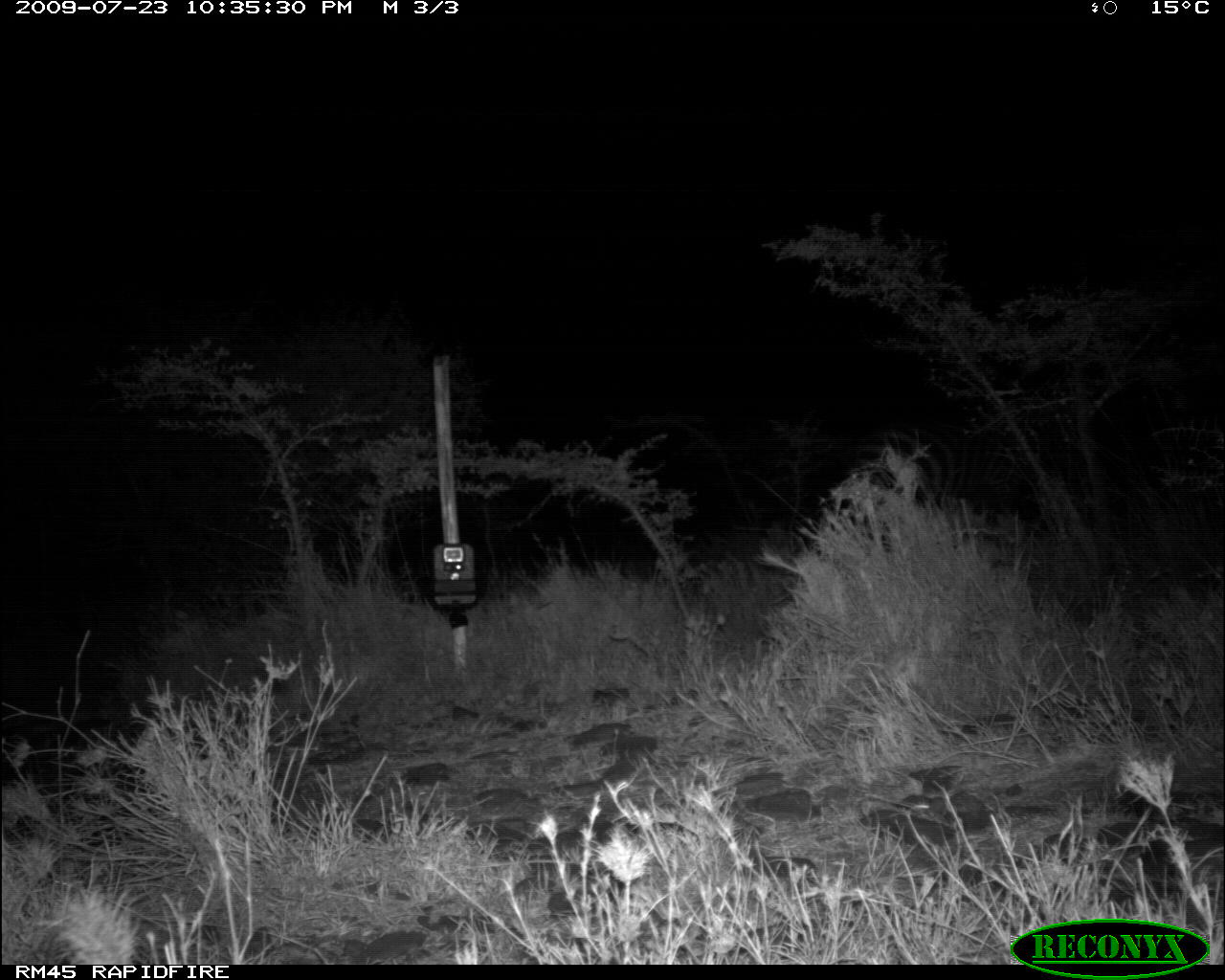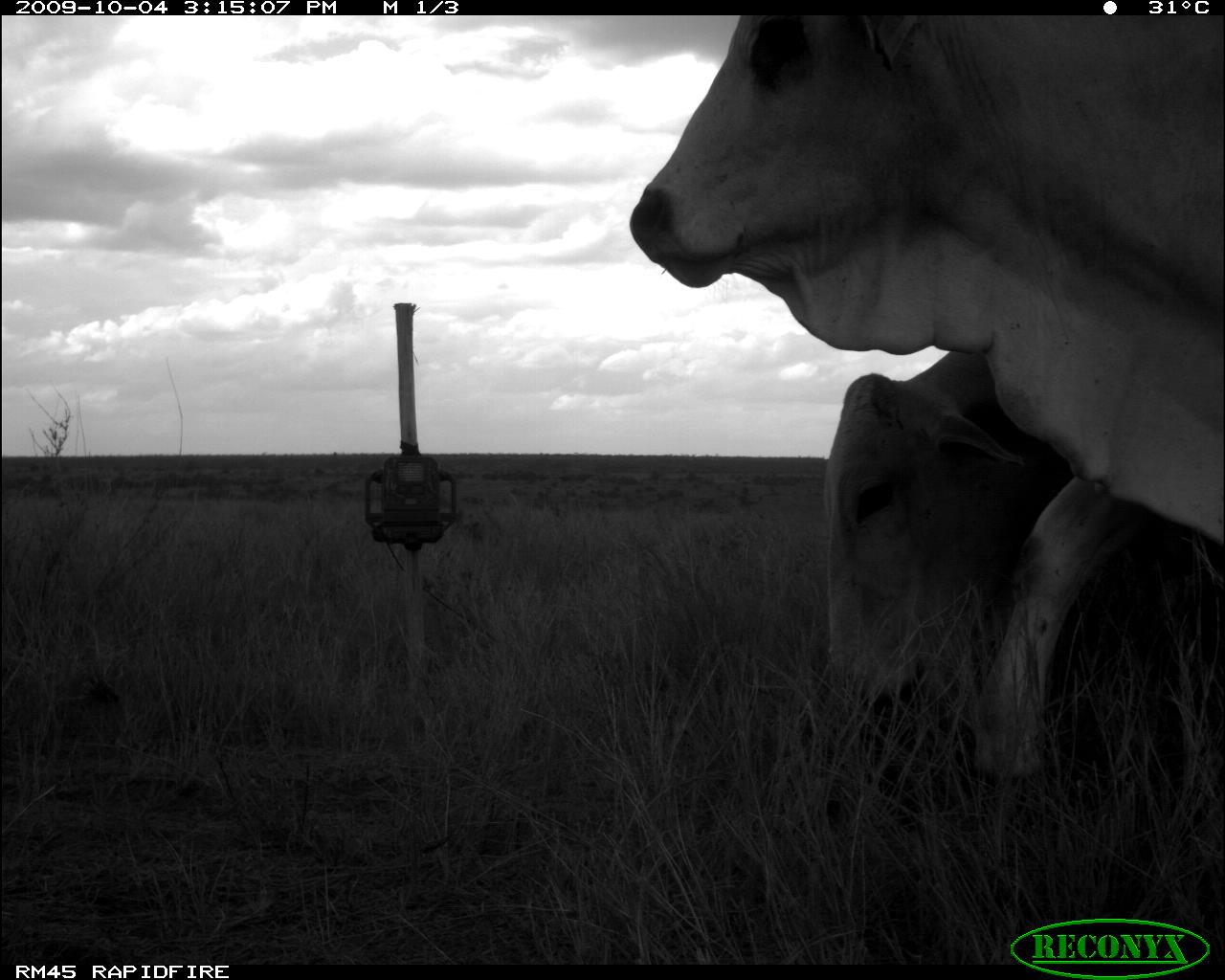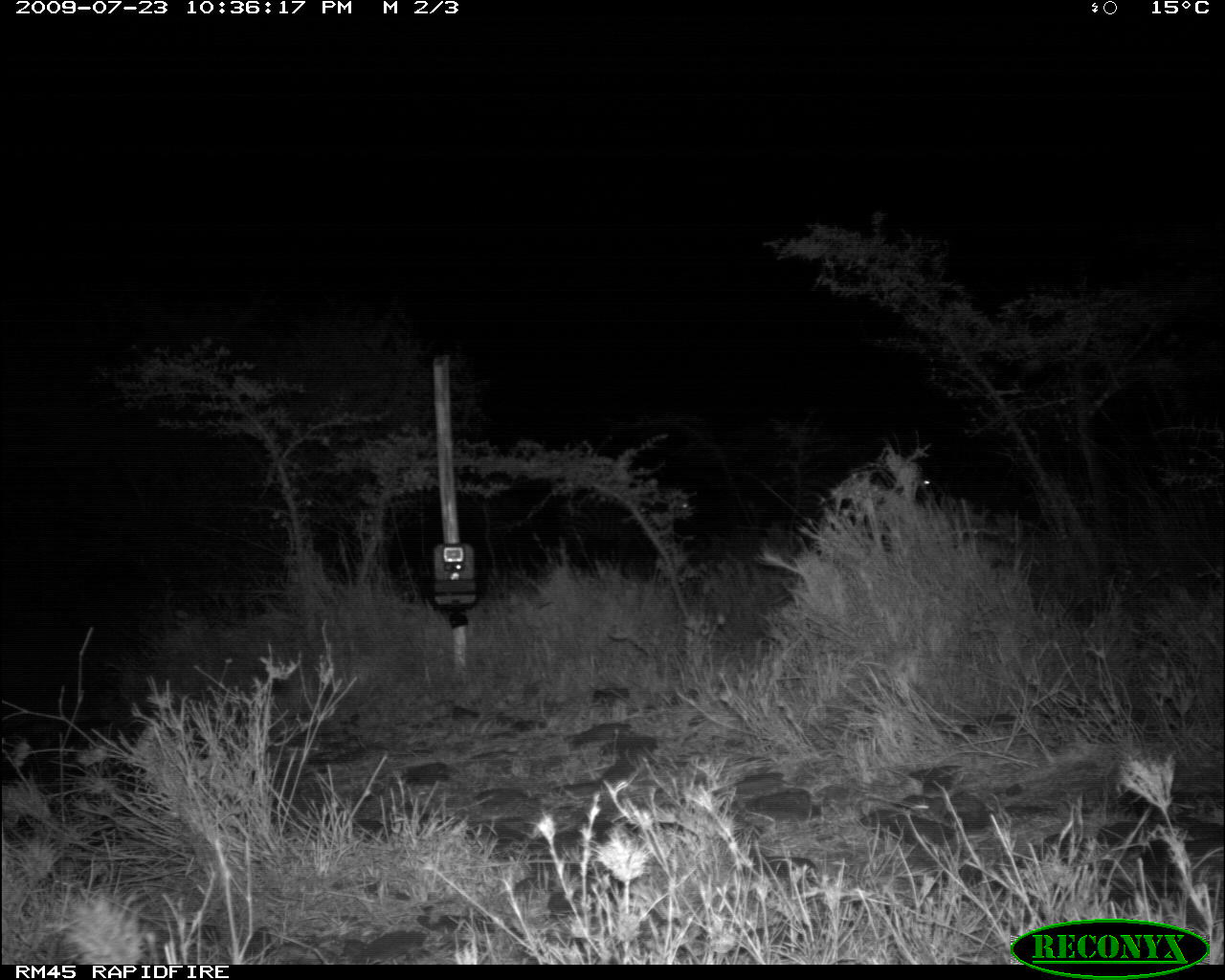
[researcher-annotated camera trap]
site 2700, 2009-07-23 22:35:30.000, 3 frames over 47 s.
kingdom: Animalia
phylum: Chordata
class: Mammalia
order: Perissodactyla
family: Equidae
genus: Equus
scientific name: Equus quagga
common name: plains zebra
Equus quagga (plains zebra), count 1.